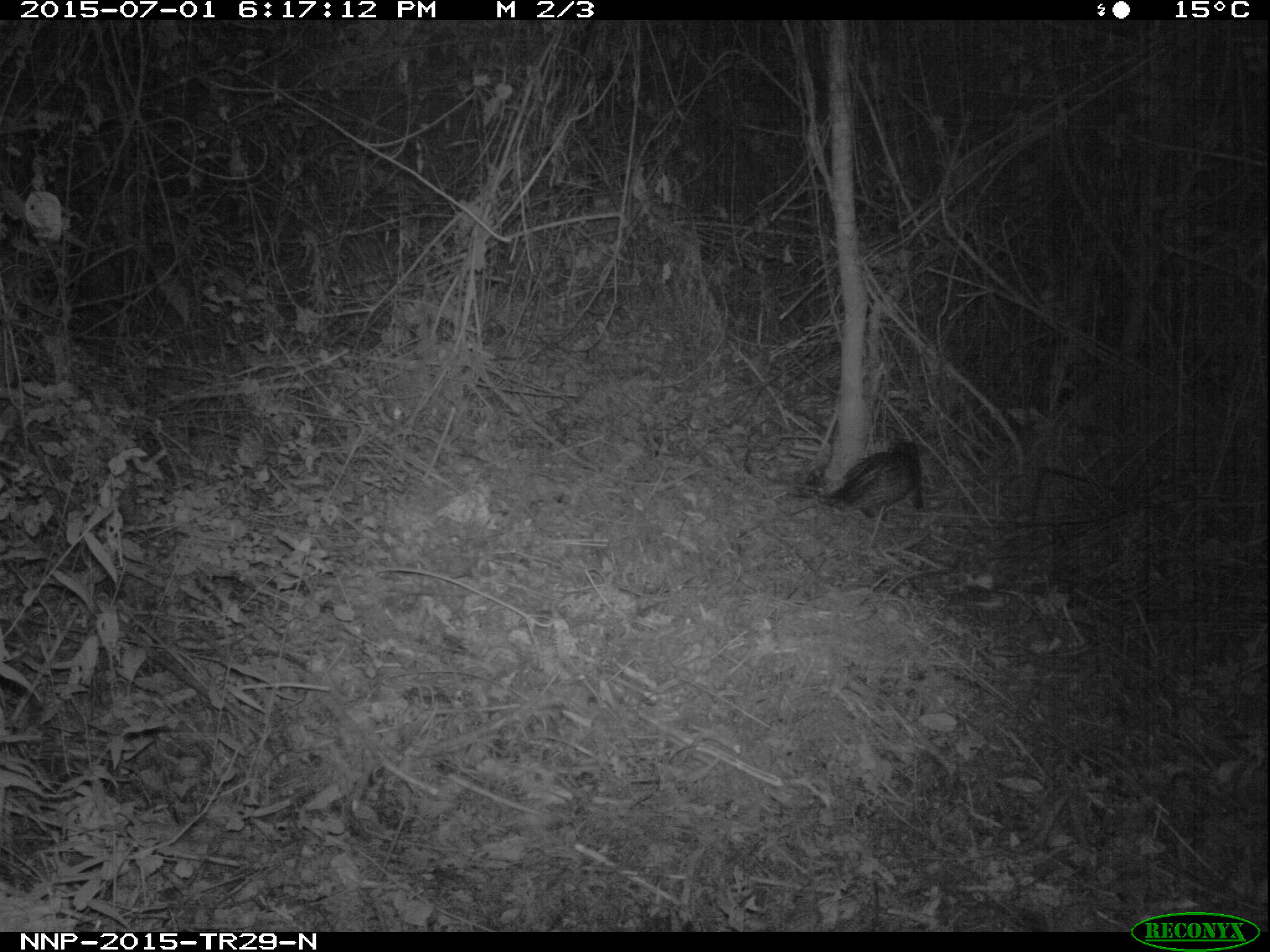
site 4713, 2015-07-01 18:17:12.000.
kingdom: Animalia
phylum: Chordata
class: Mammalia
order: Rodentia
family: Hystricidae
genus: Atherurus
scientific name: Atherurus africanus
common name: african brush-tailed porcupine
Atherurus africanus (african brush-tailed porcupine), count 1.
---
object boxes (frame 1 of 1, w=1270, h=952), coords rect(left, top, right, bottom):
atherurus africanus: rect(816, 439, 926, 528)